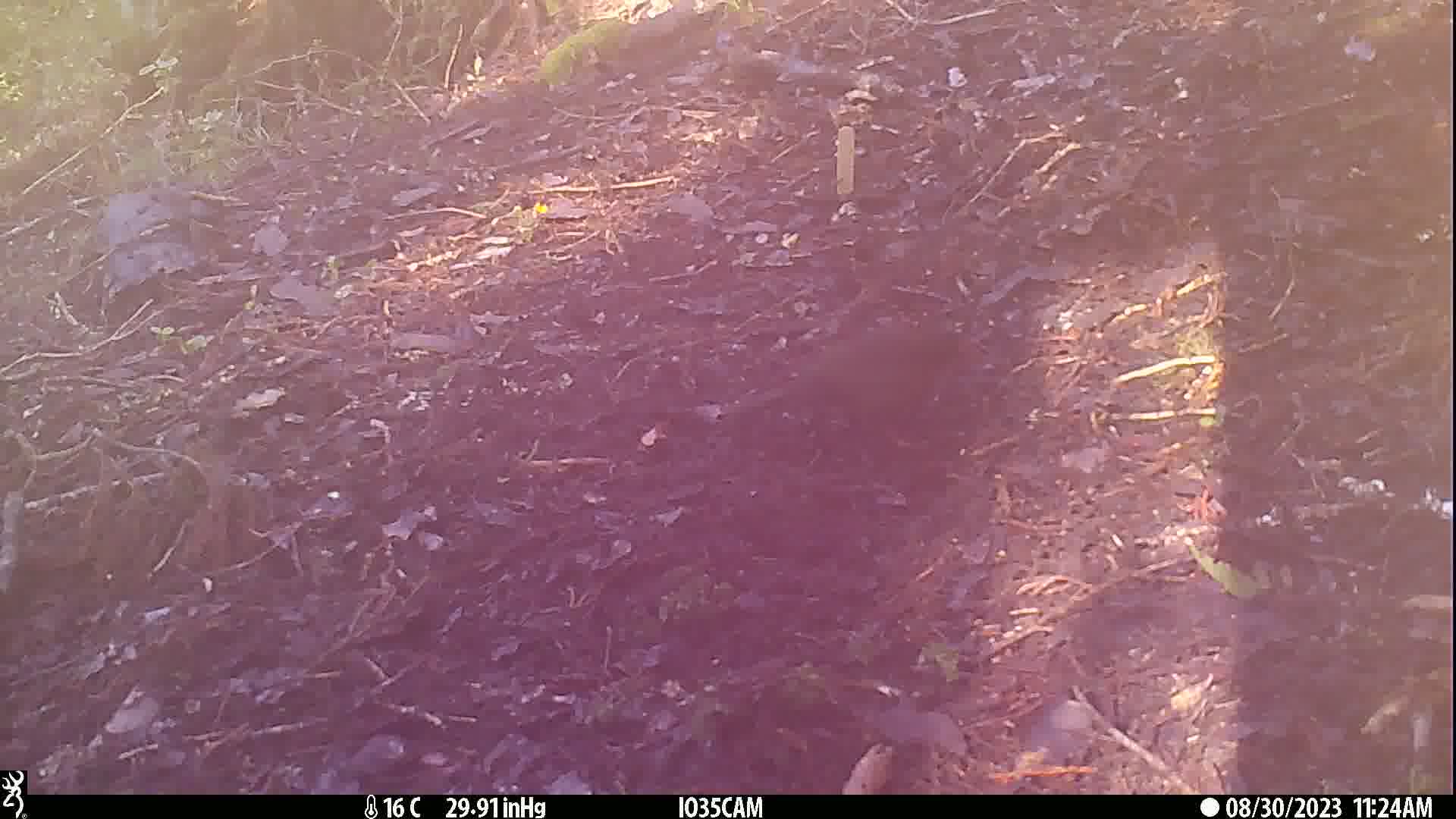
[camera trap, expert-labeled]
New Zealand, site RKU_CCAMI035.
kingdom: Animalia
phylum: Chordata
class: Aves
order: Passeriformes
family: Turdidae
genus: Turdus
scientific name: Turdus merula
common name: eurasian blackbird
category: blackbird